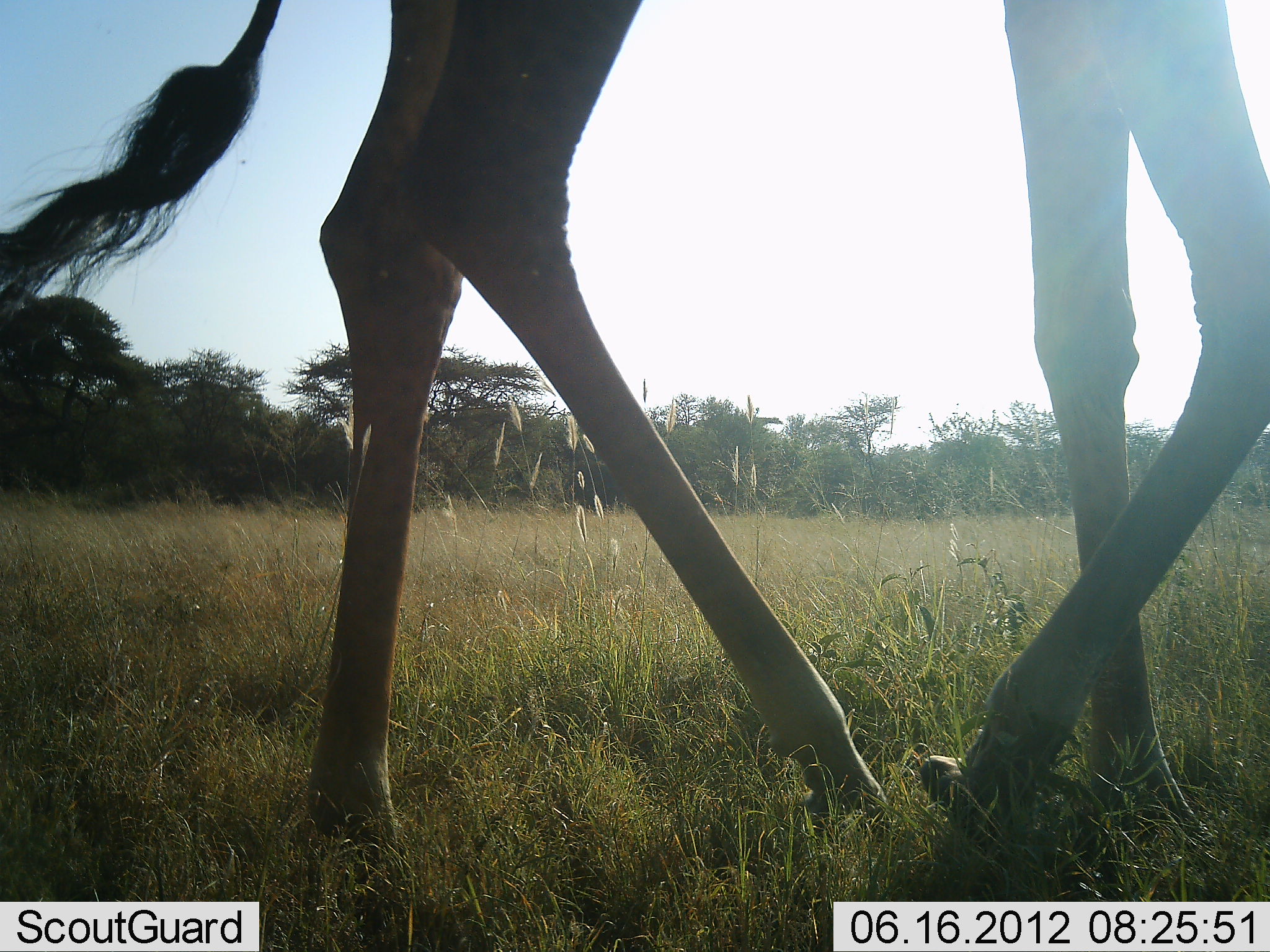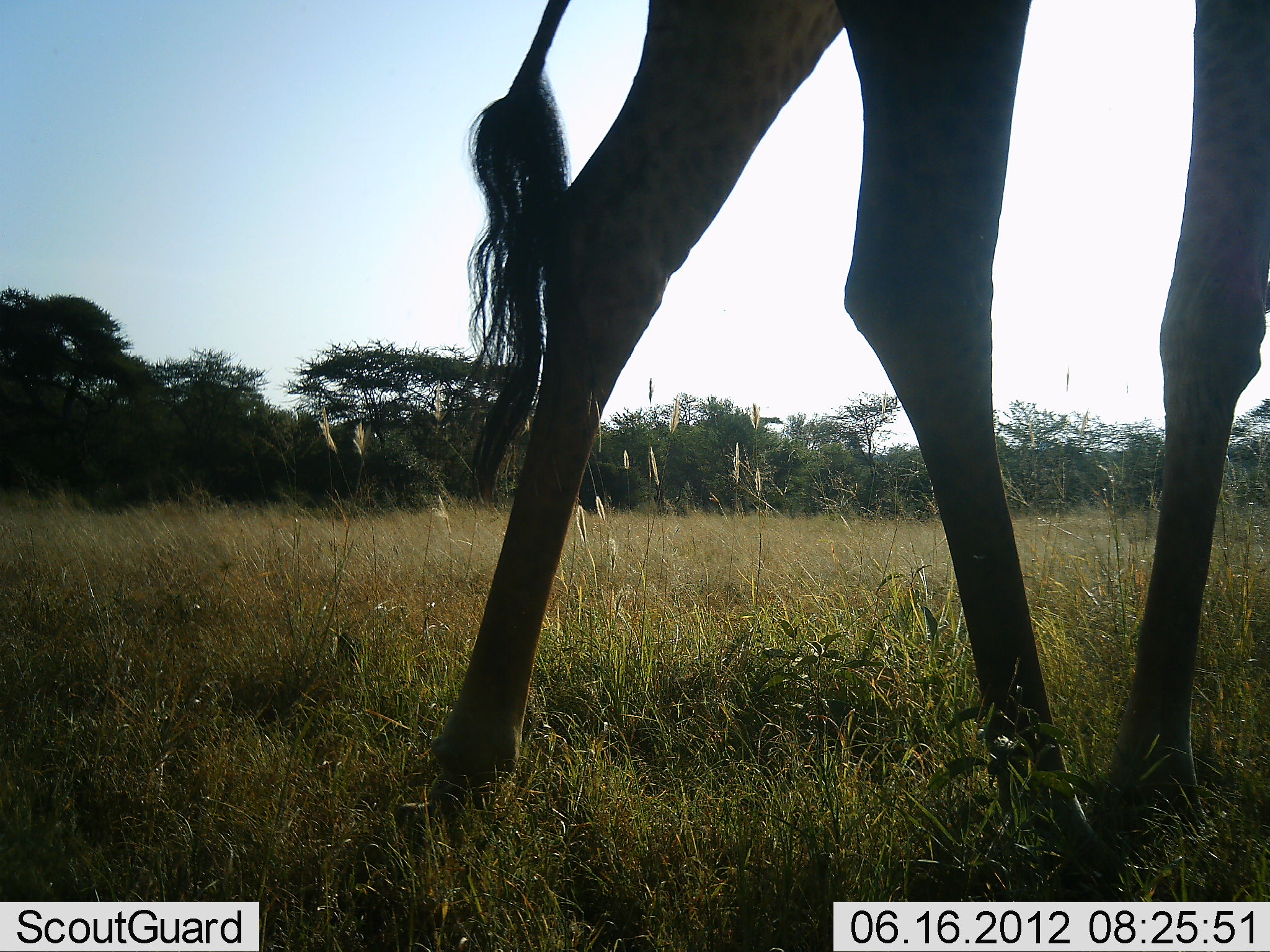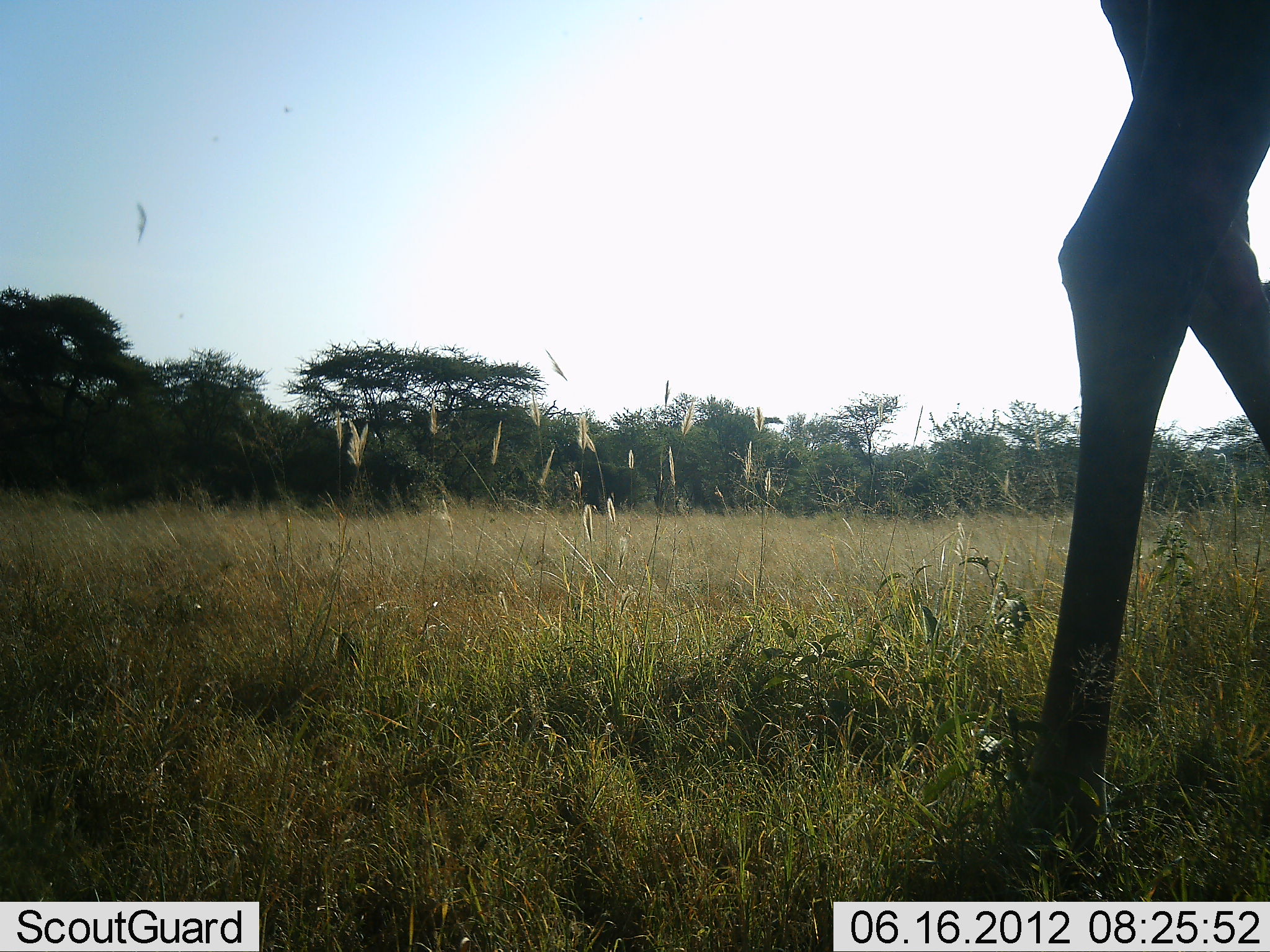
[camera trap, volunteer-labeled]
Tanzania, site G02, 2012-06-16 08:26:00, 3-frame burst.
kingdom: Animalia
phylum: Chordata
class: Mammalia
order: Artiodactyla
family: Giraffidae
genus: Giraffa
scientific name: Giraffa camelopardalis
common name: giraffe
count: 1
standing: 10%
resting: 0%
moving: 80%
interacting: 0%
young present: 0%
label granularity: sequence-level